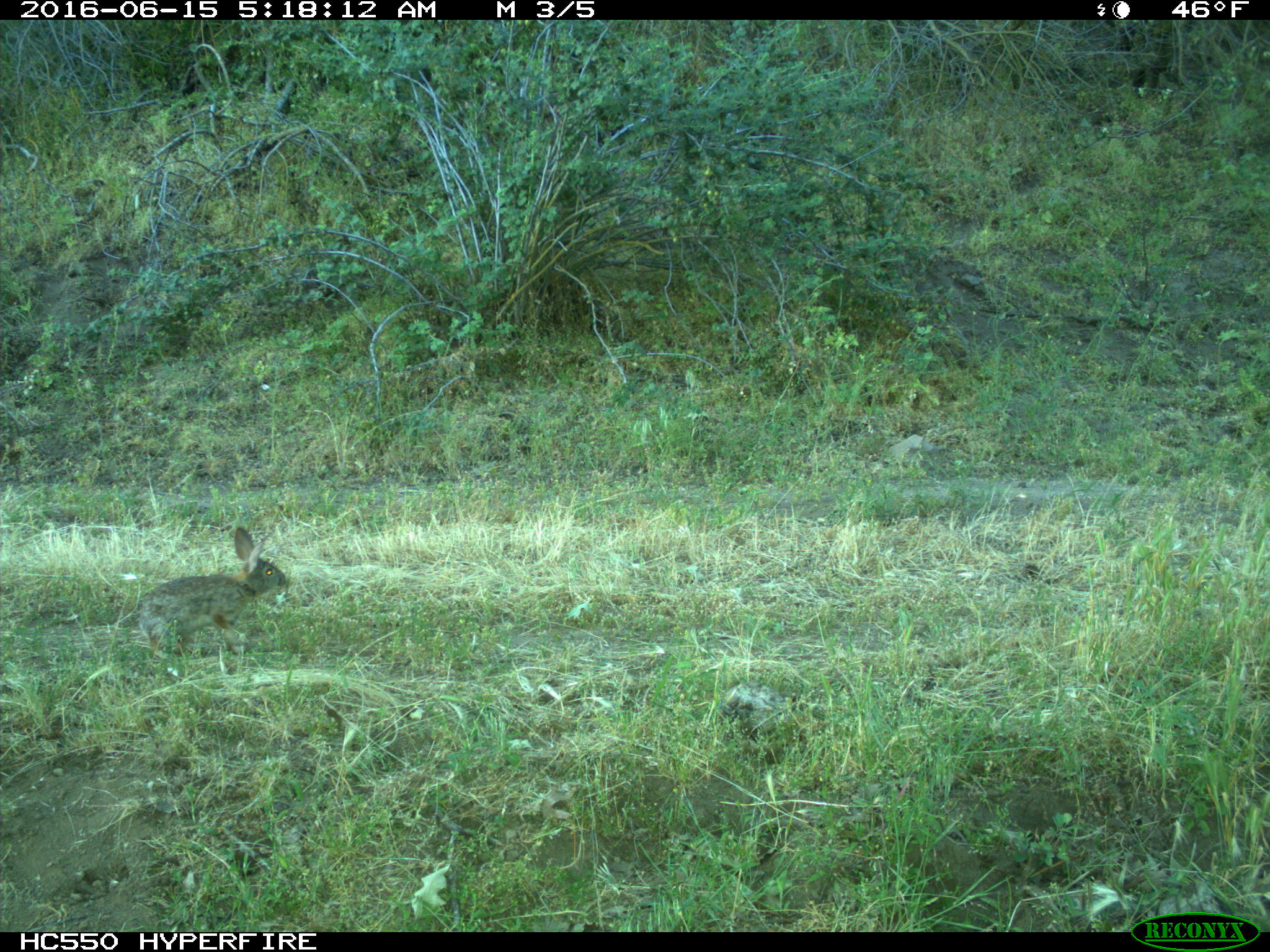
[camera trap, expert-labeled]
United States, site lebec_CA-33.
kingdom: Animalia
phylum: Chordata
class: Mammalia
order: Lagomorpha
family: Leporidae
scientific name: Leporidae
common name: rabbits and hares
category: unidentified rabbit